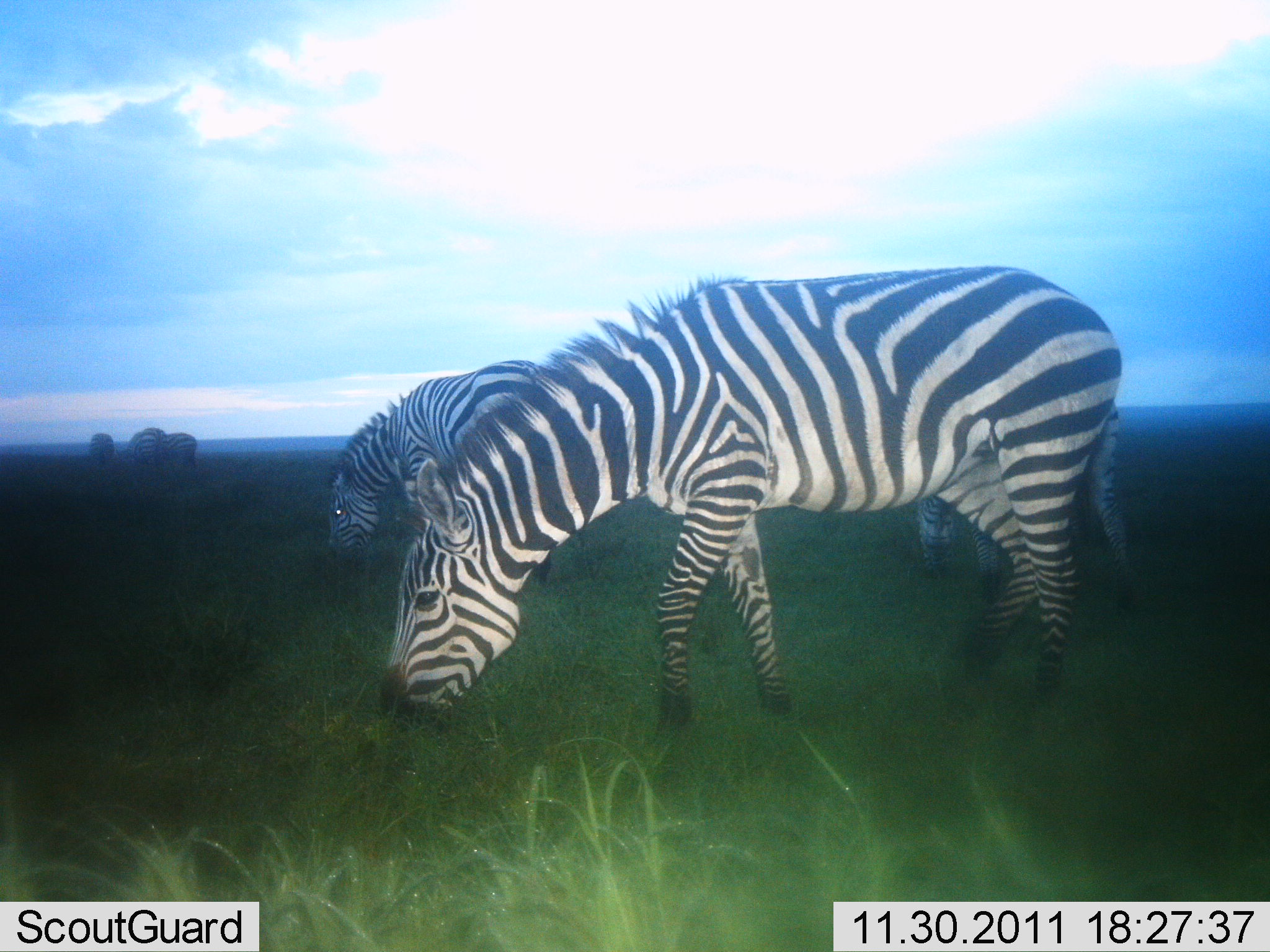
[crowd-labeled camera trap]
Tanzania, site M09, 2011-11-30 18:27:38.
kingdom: Animalia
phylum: Chordata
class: Mammalia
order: Perissodactyla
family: Equidae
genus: Equus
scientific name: Equus quagga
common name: plains zebra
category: zebra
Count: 5.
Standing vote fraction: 15%.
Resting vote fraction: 0%.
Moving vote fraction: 8%.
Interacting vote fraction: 0%.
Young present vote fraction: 0%.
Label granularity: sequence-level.